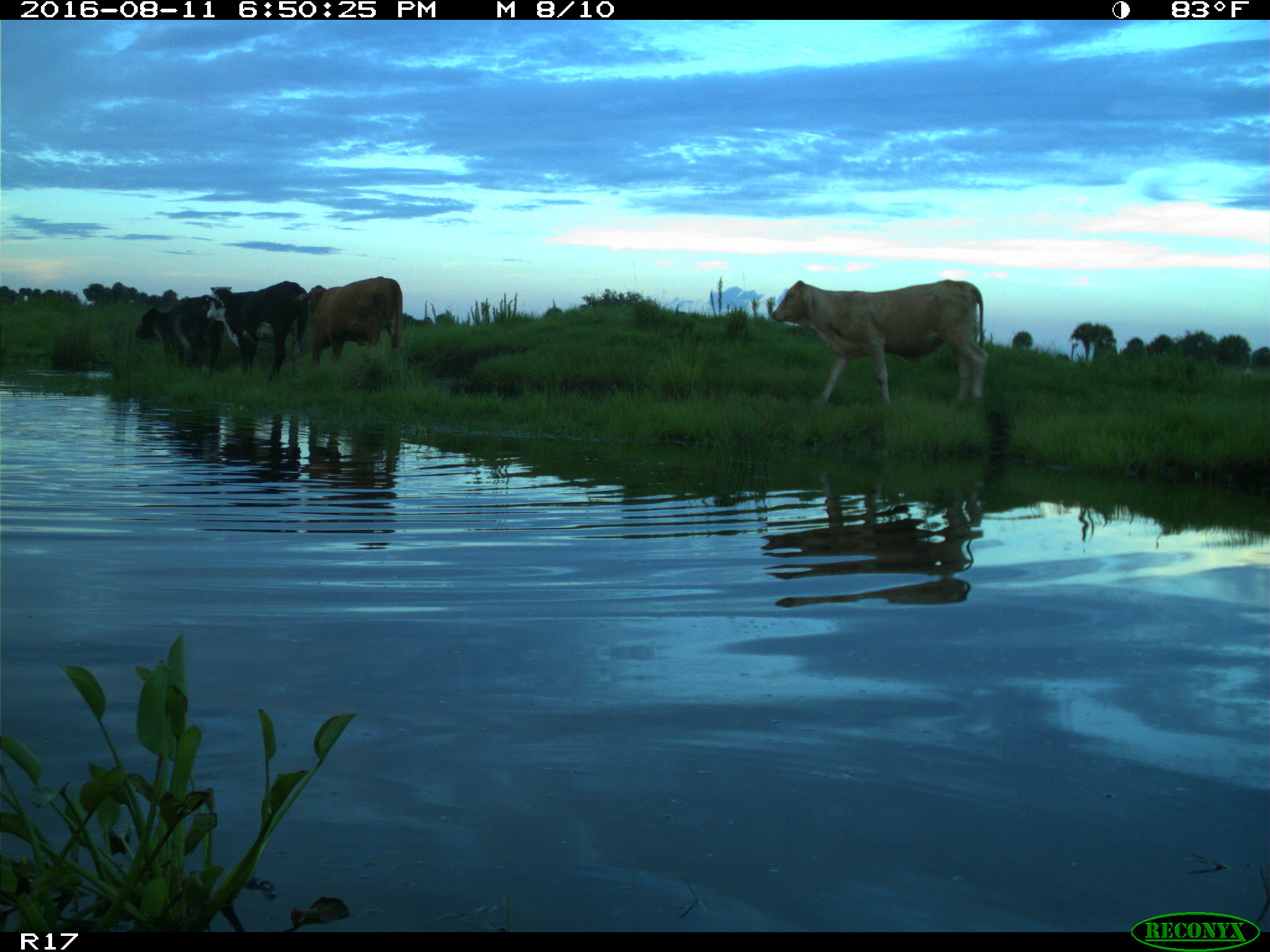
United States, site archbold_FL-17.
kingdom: Animalia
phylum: Chordata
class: Mammalia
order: Artiodactyla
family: Bovidae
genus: Bos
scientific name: Bos taurus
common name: domestic cow